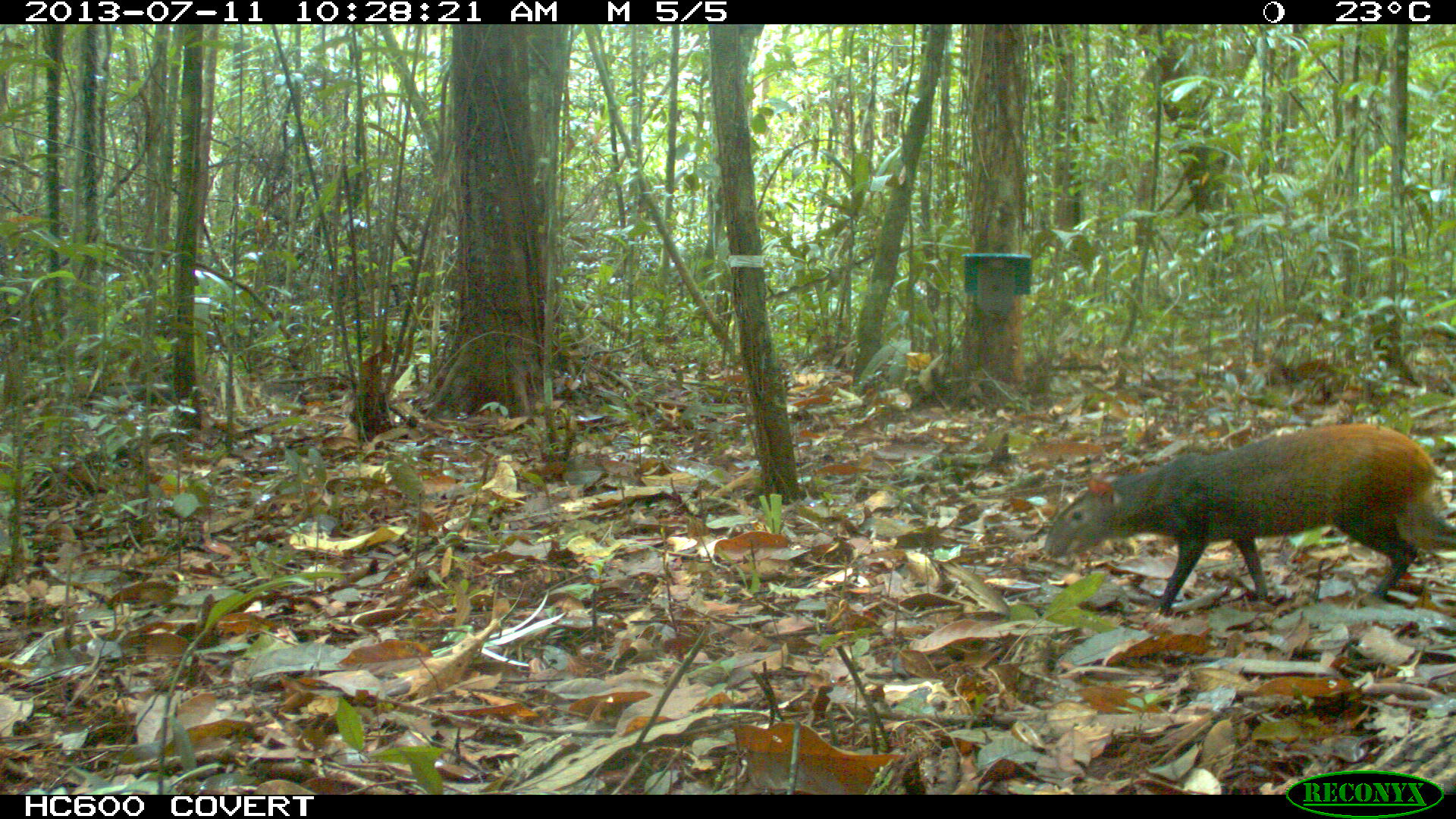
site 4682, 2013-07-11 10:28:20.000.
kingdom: Animalia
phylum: Chordata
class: Mammalia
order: Rodentia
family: Dasyproctidae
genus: Dasyprocta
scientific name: Dasyprocta leporina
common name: red-rumped agouti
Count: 1.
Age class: adult.